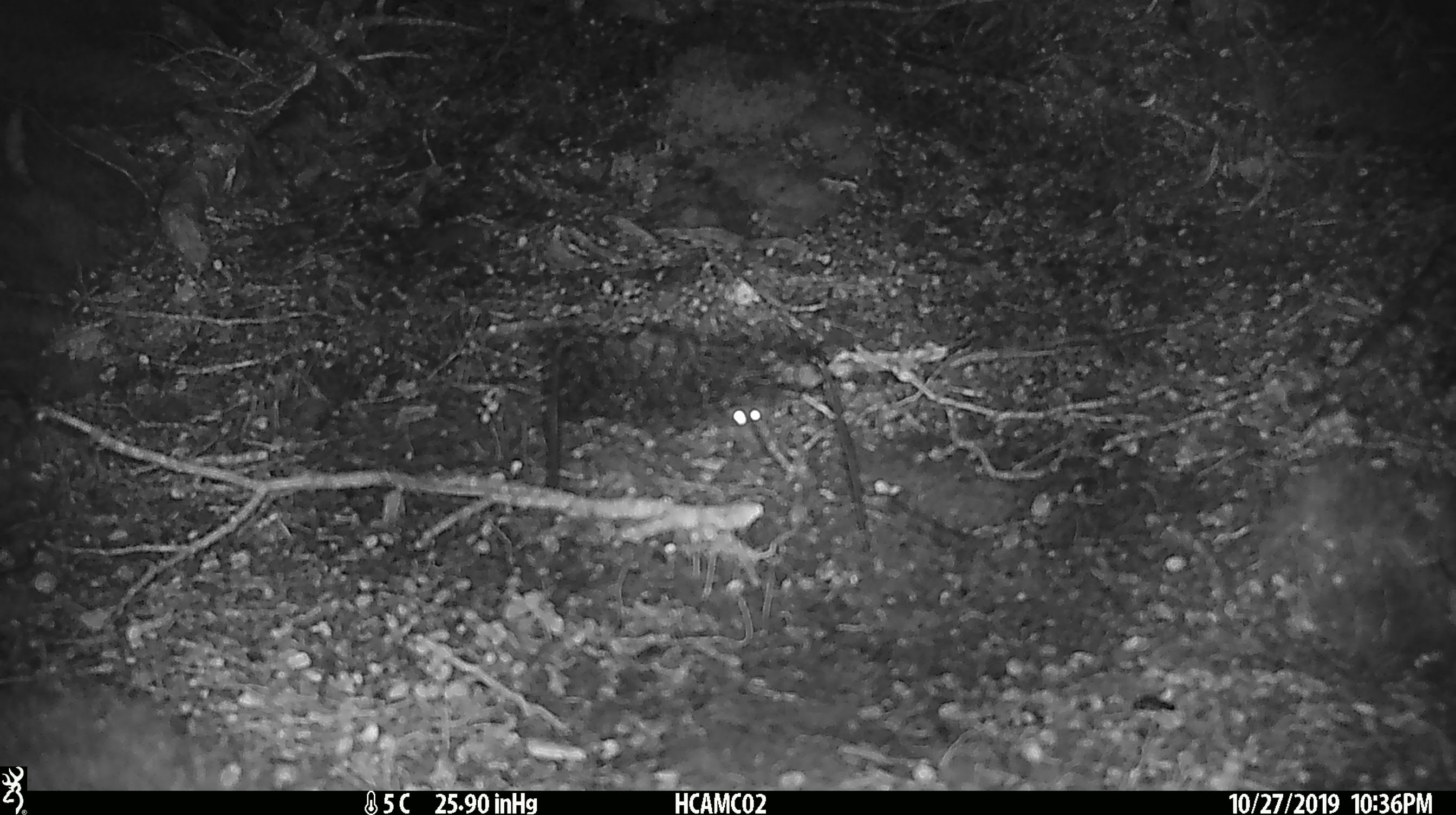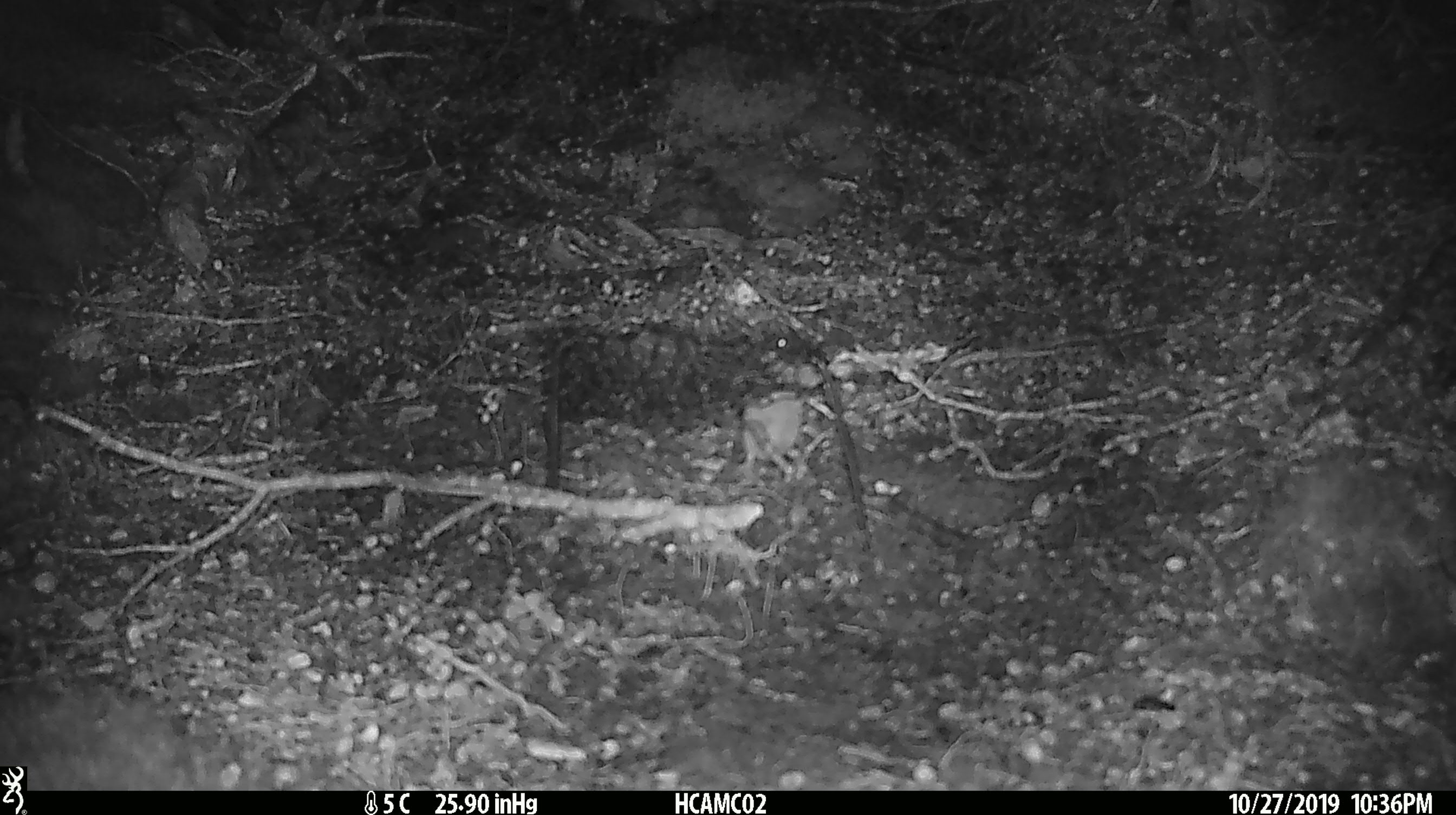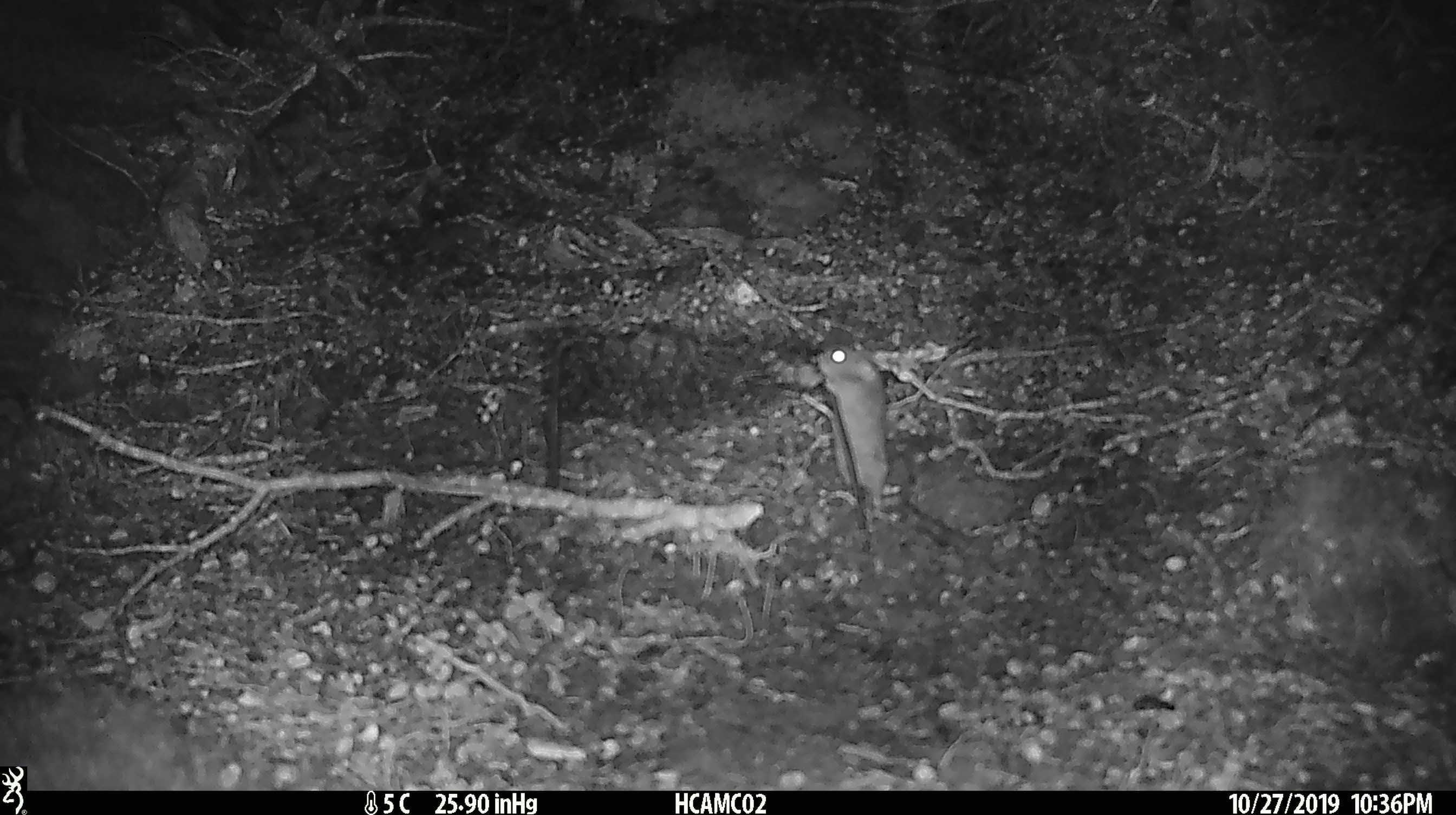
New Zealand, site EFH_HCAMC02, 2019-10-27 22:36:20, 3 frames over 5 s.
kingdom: Animalia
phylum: Chordata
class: Mammalia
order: Rodentia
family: Muridae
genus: Mus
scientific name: Mus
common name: mouse